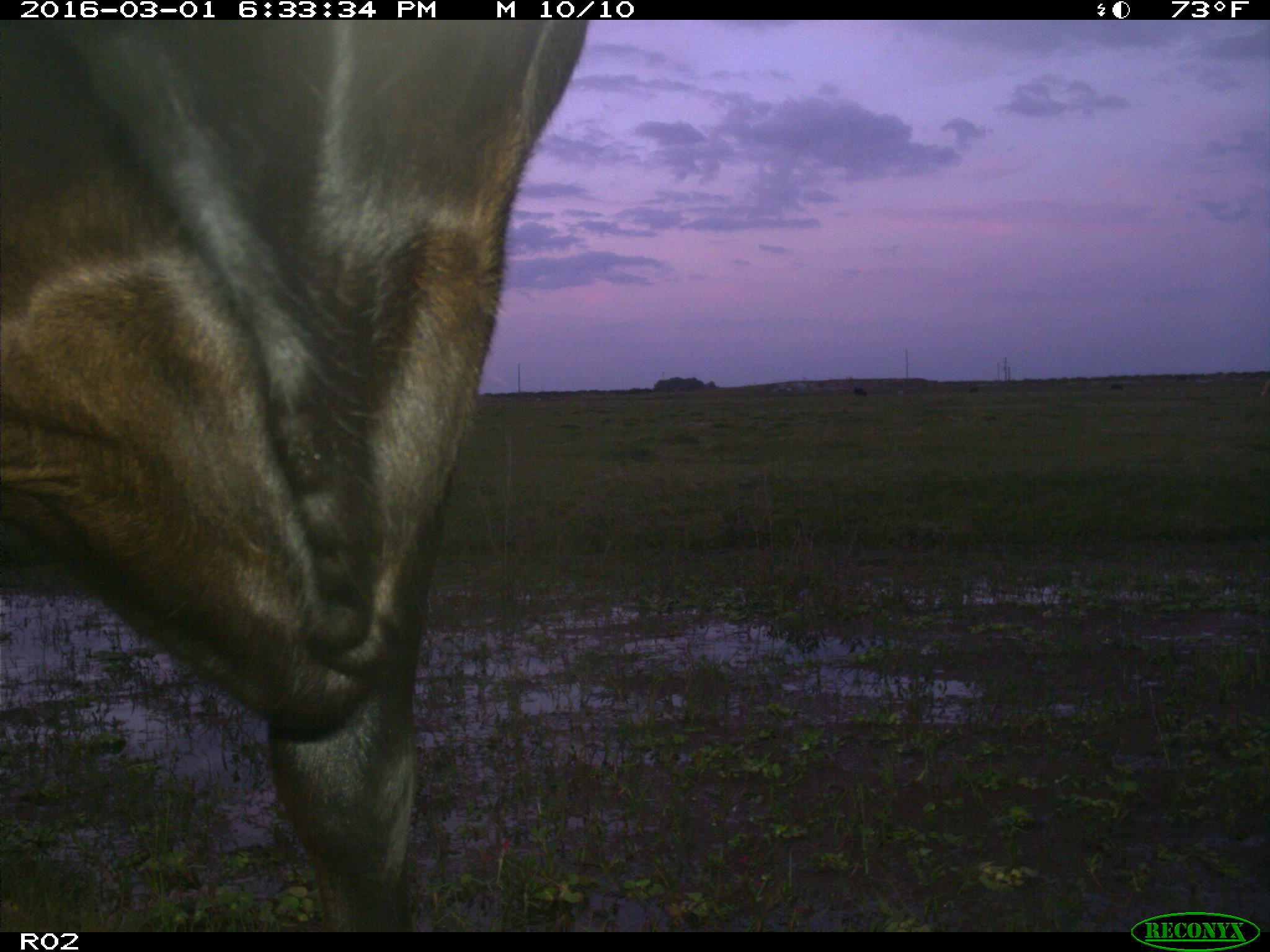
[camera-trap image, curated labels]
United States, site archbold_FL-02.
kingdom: Animalia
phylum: Chordata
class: Mammalia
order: Artiodactyla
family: Bovidae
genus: Bos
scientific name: Bos taurus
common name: domestic cow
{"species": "Bos taurus (domestic cow)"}